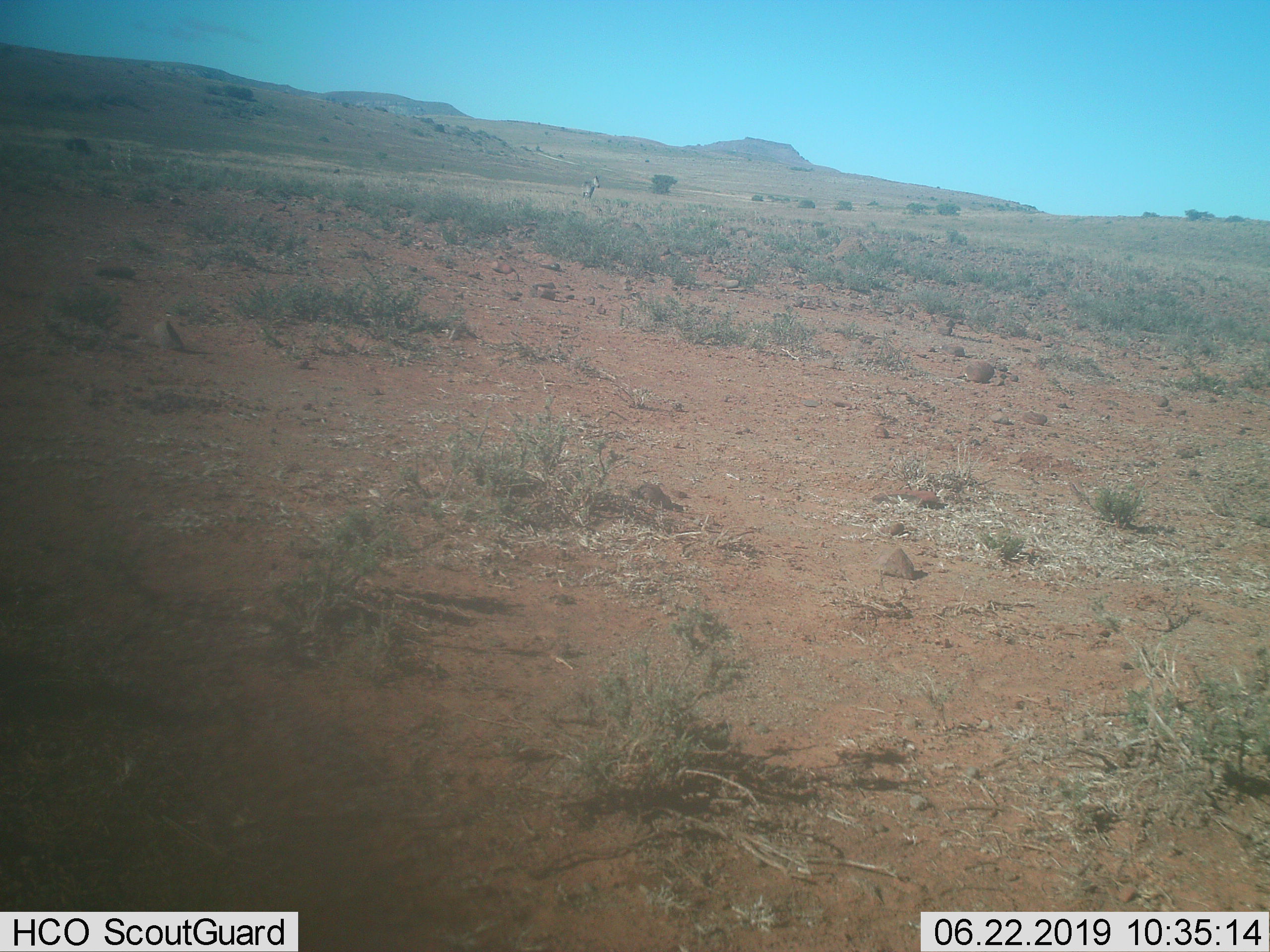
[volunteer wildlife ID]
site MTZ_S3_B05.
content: unidentified animal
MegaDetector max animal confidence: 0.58